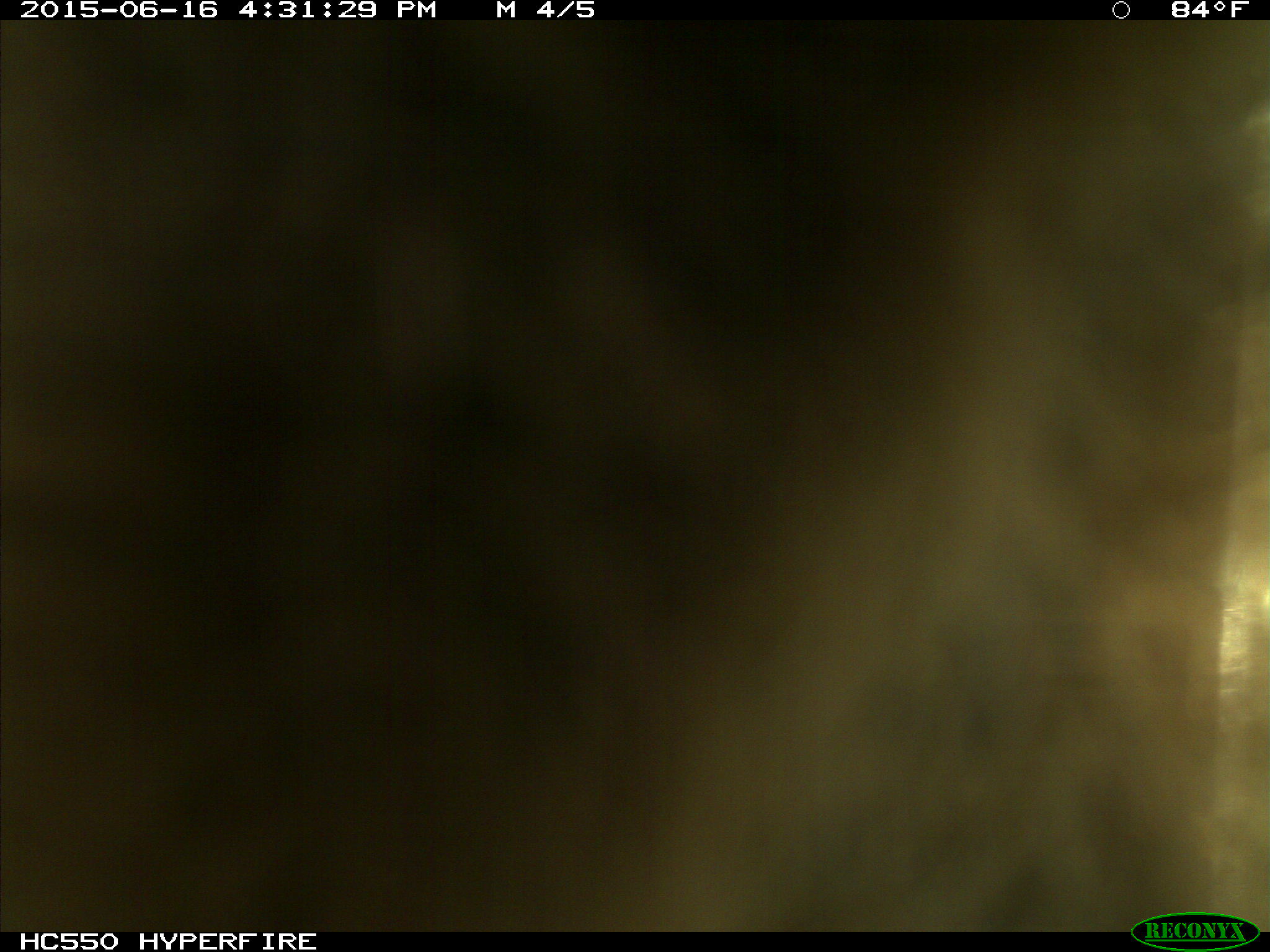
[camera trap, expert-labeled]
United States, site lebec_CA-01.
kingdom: Animalia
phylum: Chordata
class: Mammalia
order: Carnivora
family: Ursidae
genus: Ursus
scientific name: Ursus americanus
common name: american black bear